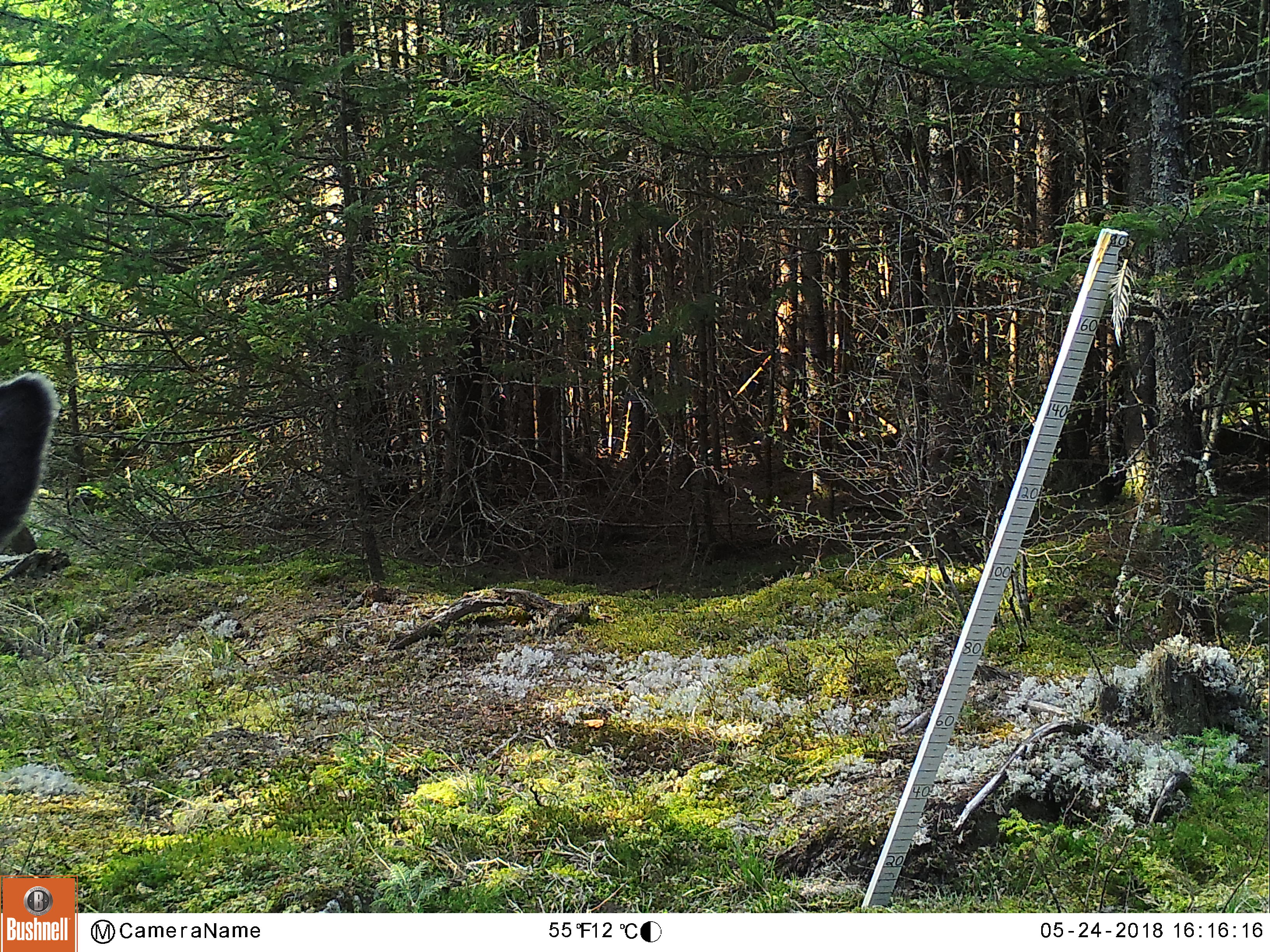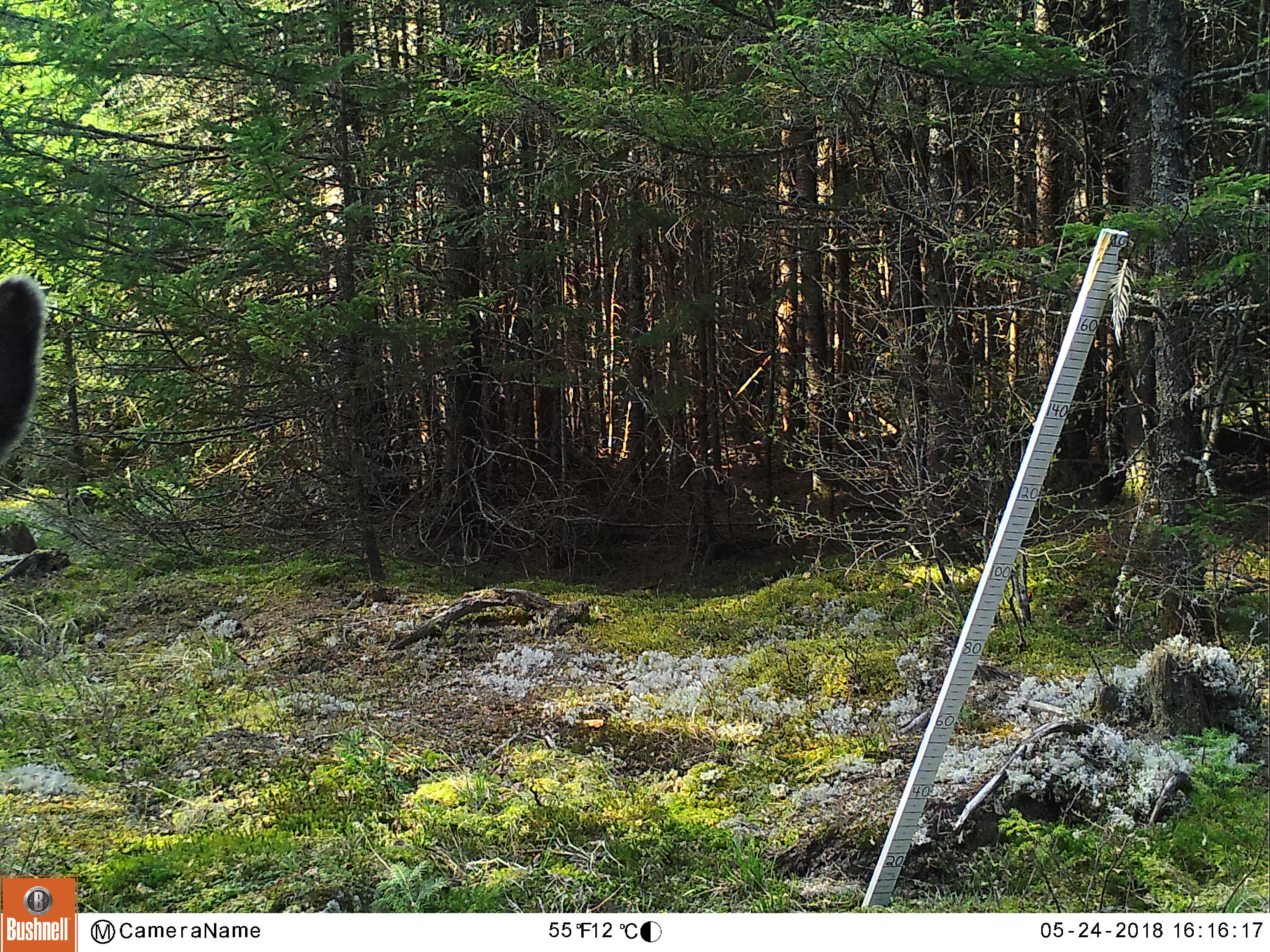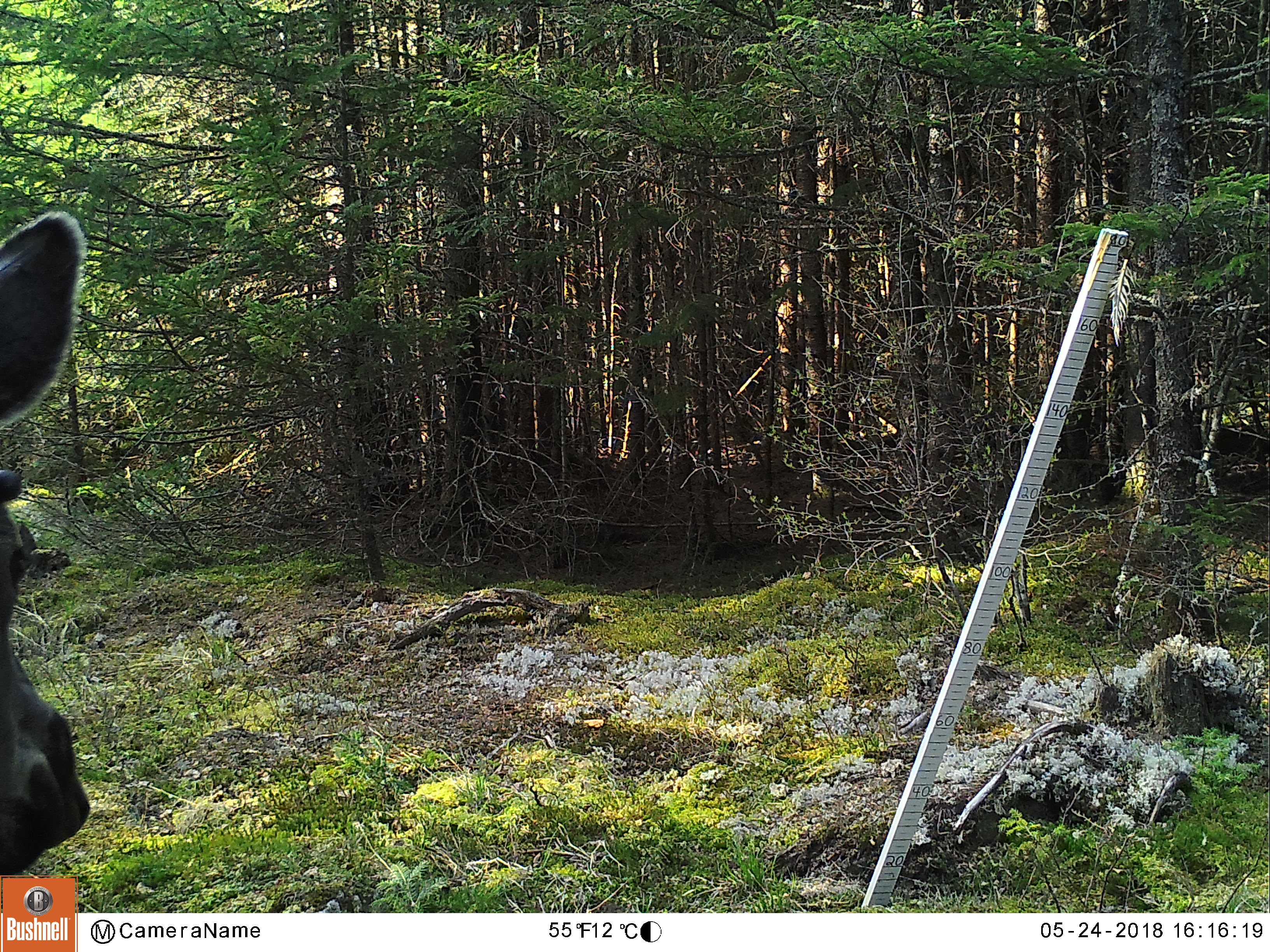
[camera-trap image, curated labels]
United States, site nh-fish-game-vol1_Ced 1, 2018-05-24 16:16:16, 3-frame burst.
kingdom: Animalia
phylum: Chordata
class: Mammalia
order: Artiodactyla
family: Cervidae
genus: Alces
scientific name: Alces alces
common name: moose